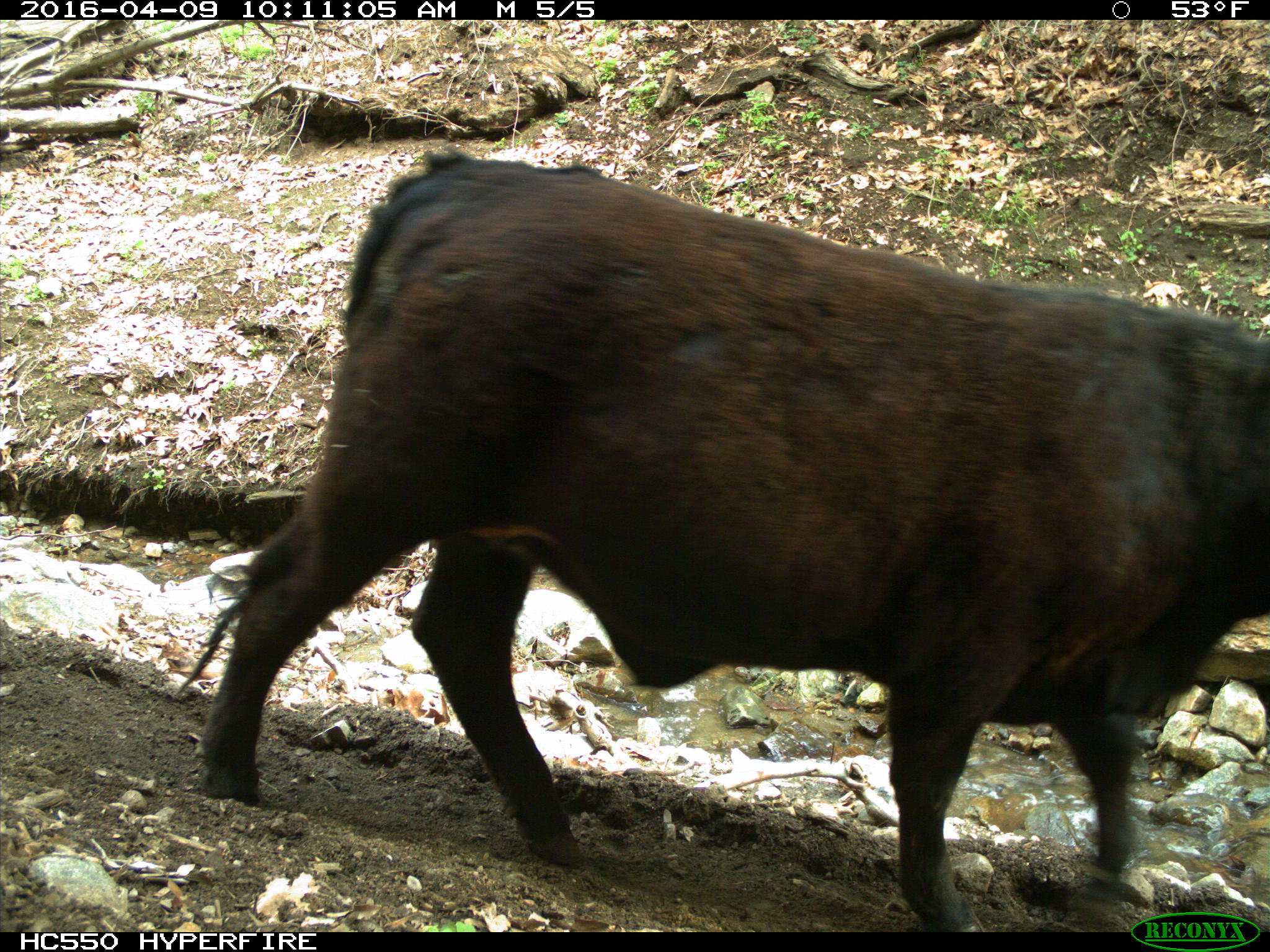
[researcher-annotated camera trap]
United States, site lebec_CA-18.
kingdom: Animalia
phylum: Chordata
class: Mammalia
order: Artiodactyla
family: Bovidae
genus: Bos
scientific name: Bos taurus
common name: domestic cow